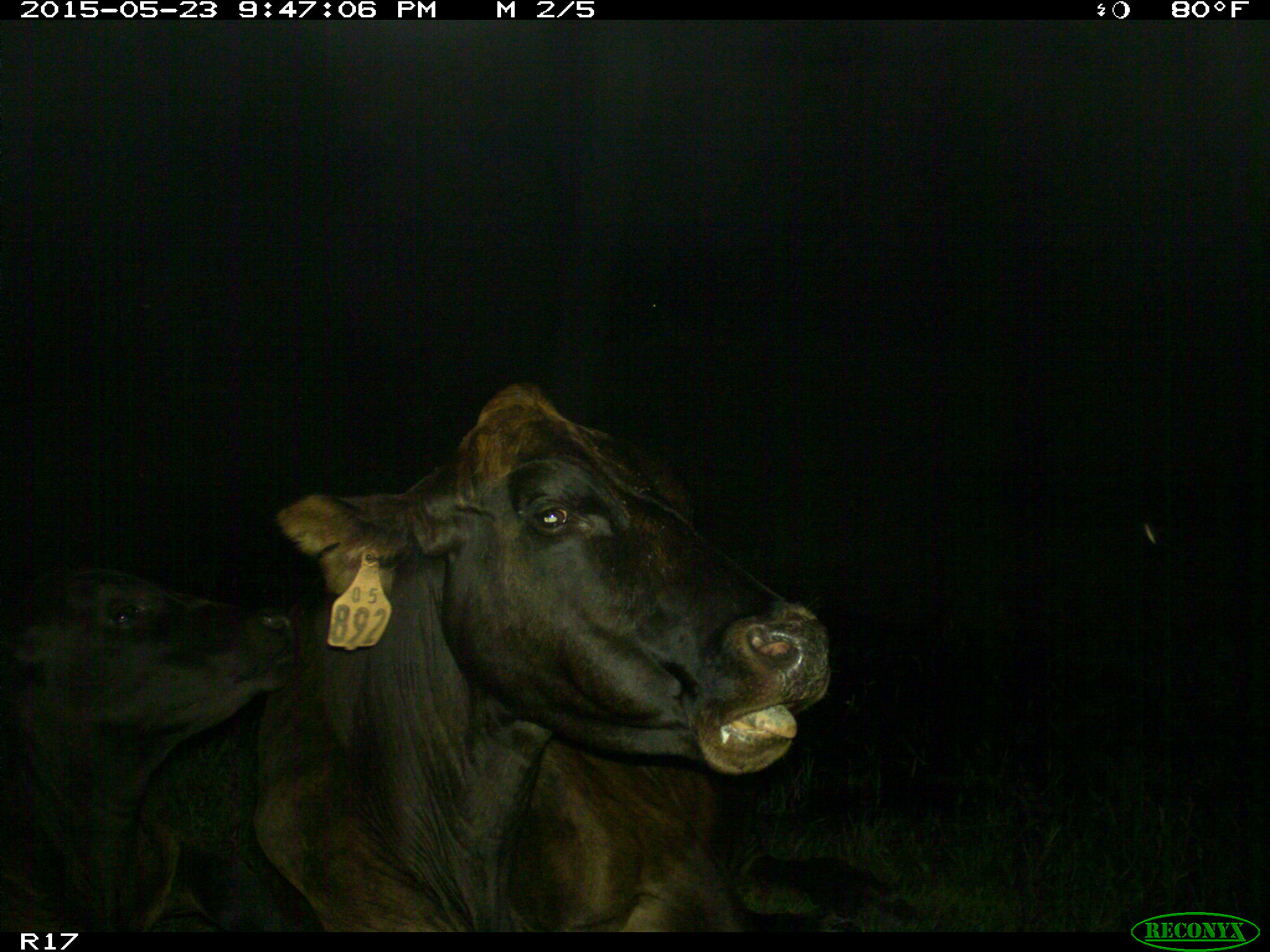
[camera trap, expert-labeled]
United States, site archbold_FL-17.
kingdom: Animalia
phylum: Chordata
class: Mammalia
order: Artiodactyla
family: Bovidae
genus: Bos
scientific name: Bos taurus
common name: domestic cow